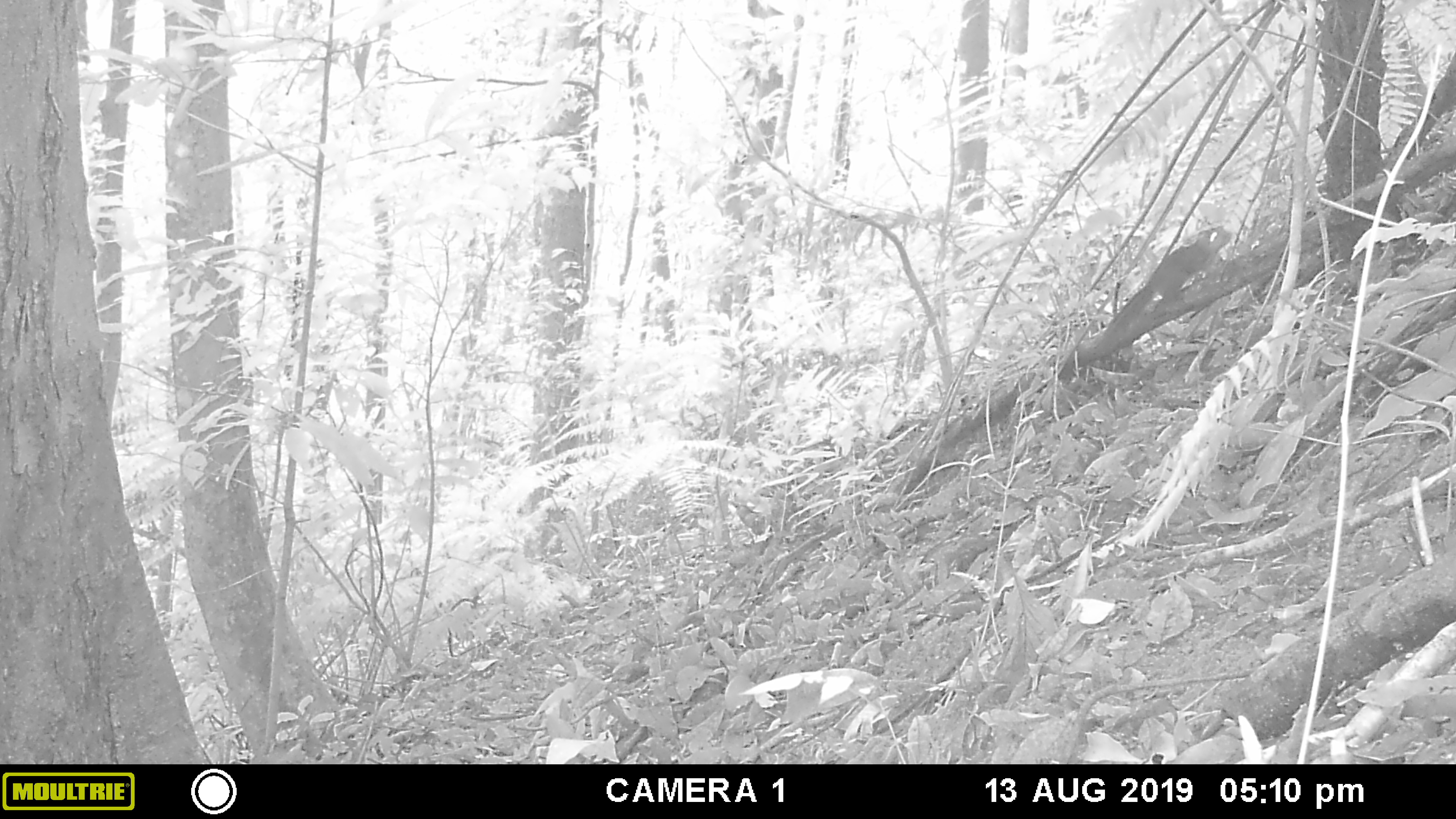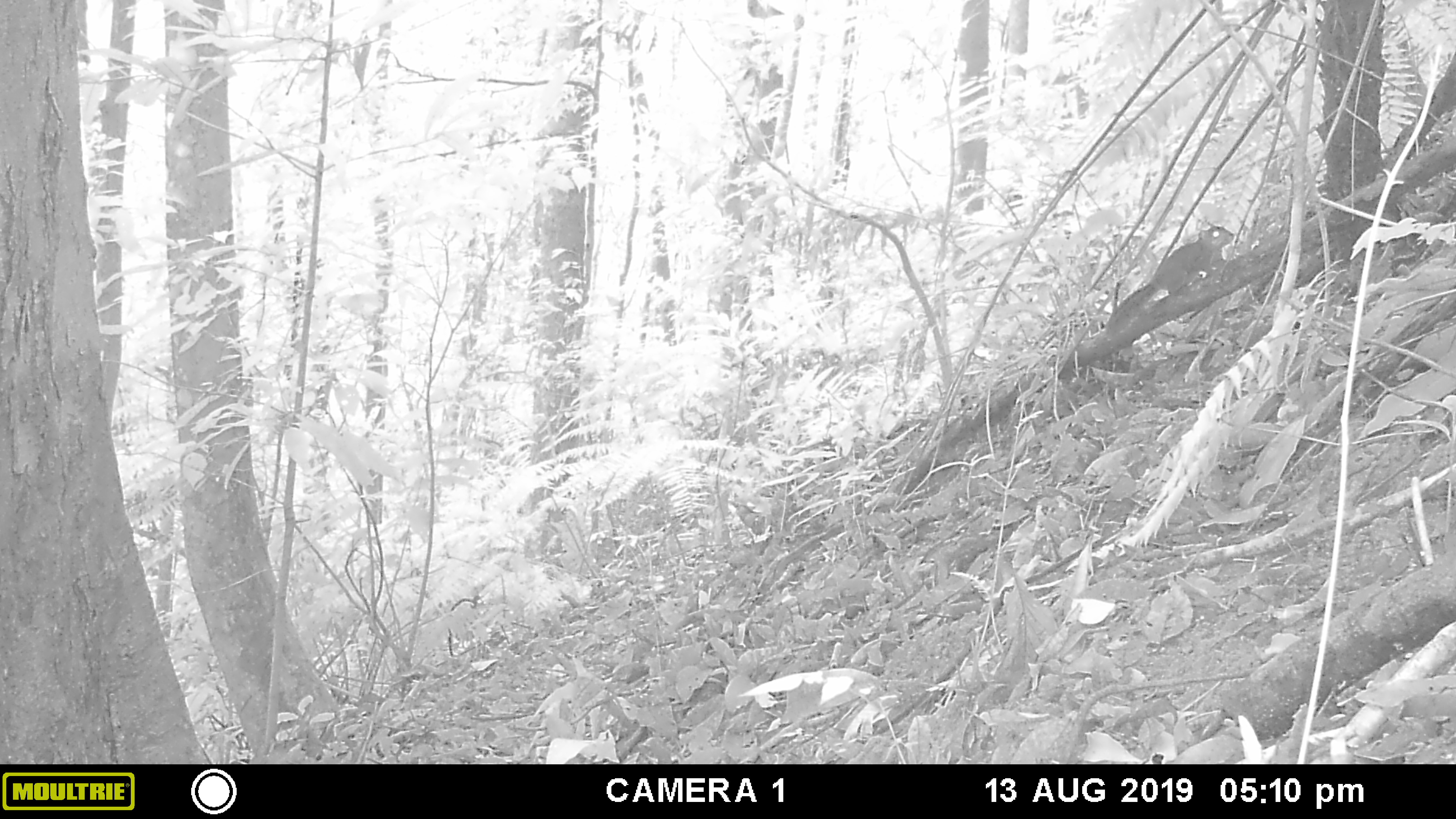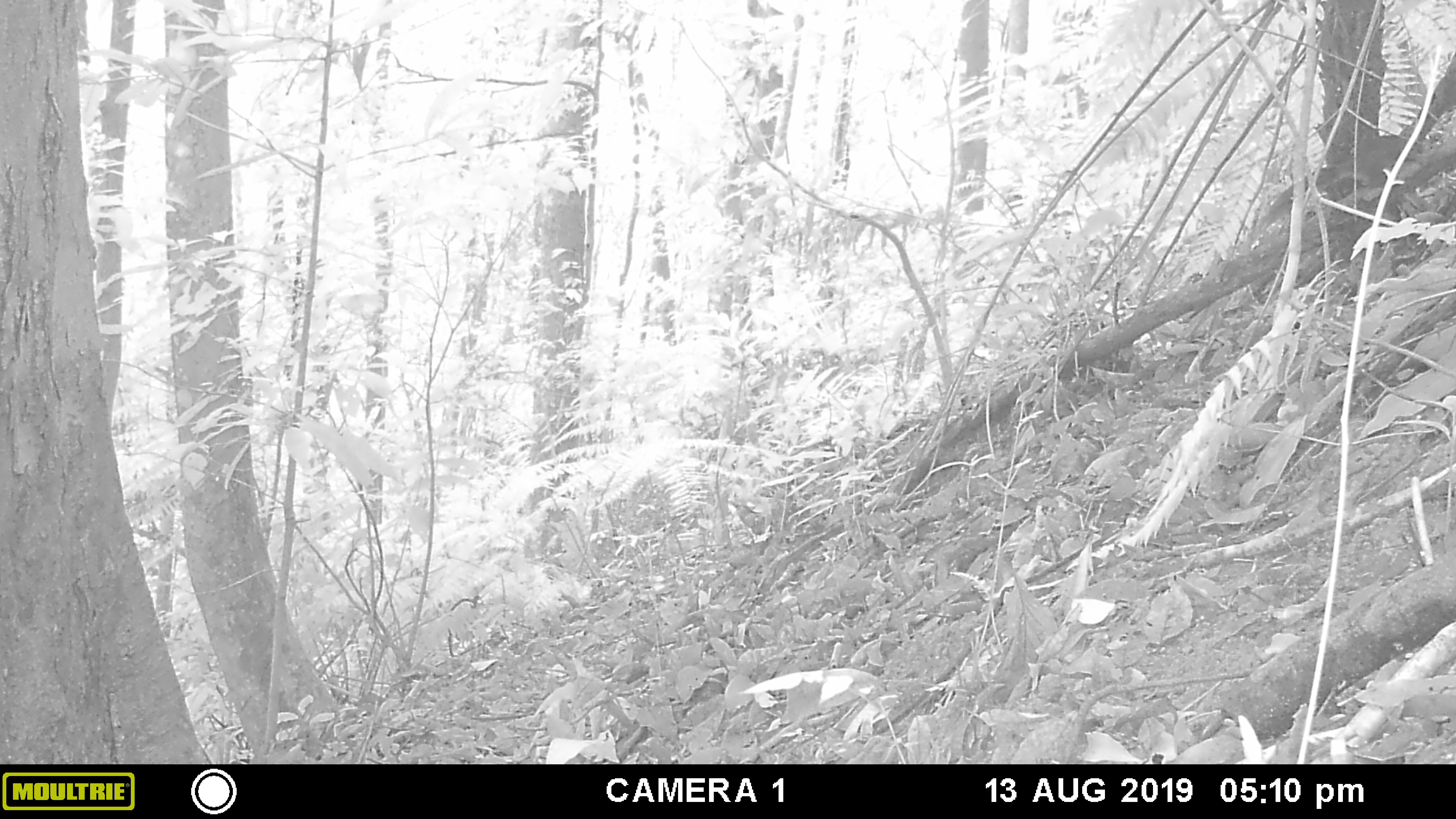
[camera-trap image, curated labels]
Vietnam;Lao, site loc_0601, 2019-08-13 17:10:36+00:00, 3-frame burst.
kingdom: Animalia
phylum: Chordata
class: Mammalia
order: Rodentia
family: Sciuridae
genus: Dremomys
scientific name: Dremomys rufigenis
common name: red-cheeked squirrel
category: red cheeked squirrel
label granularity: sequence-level